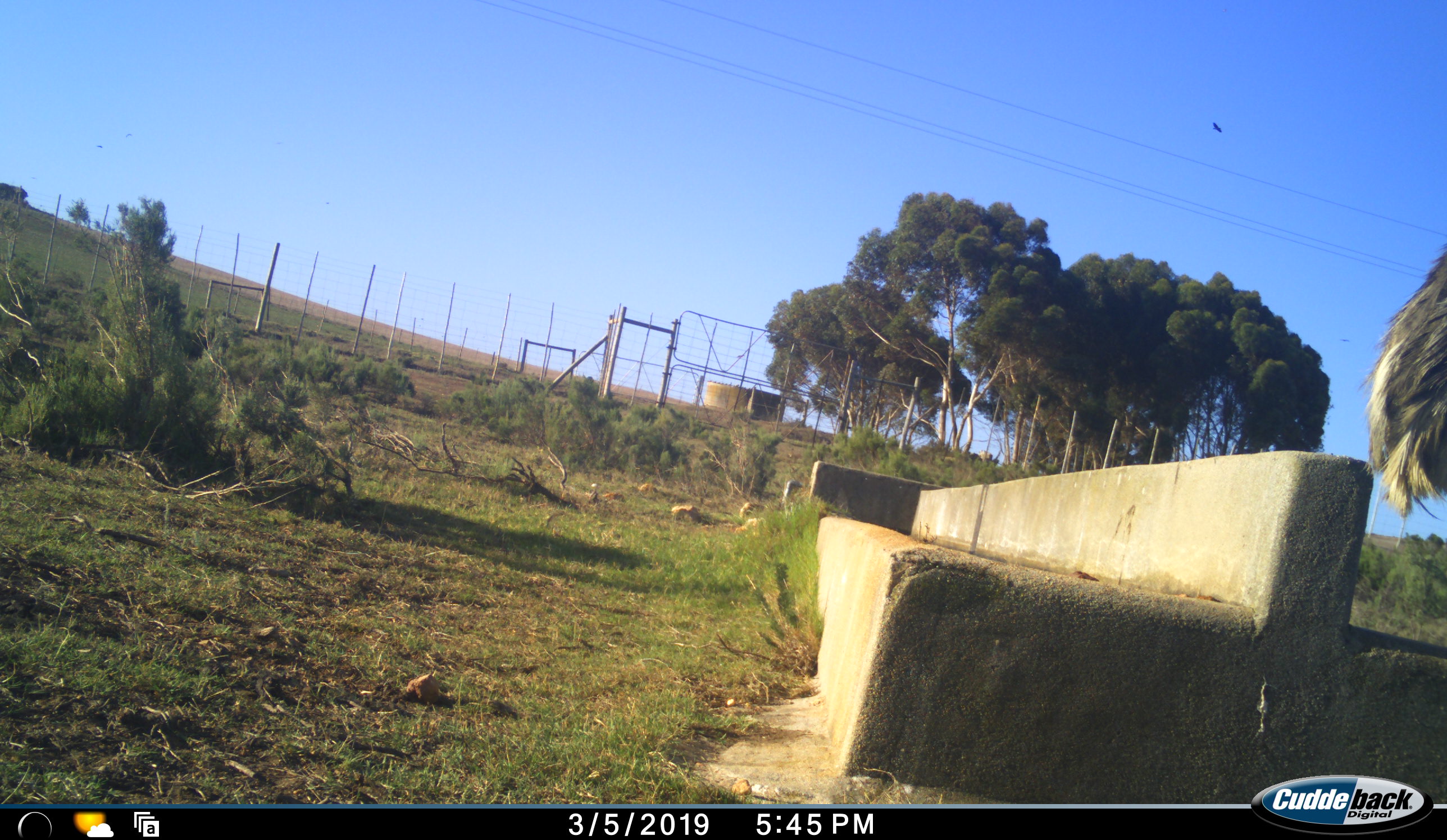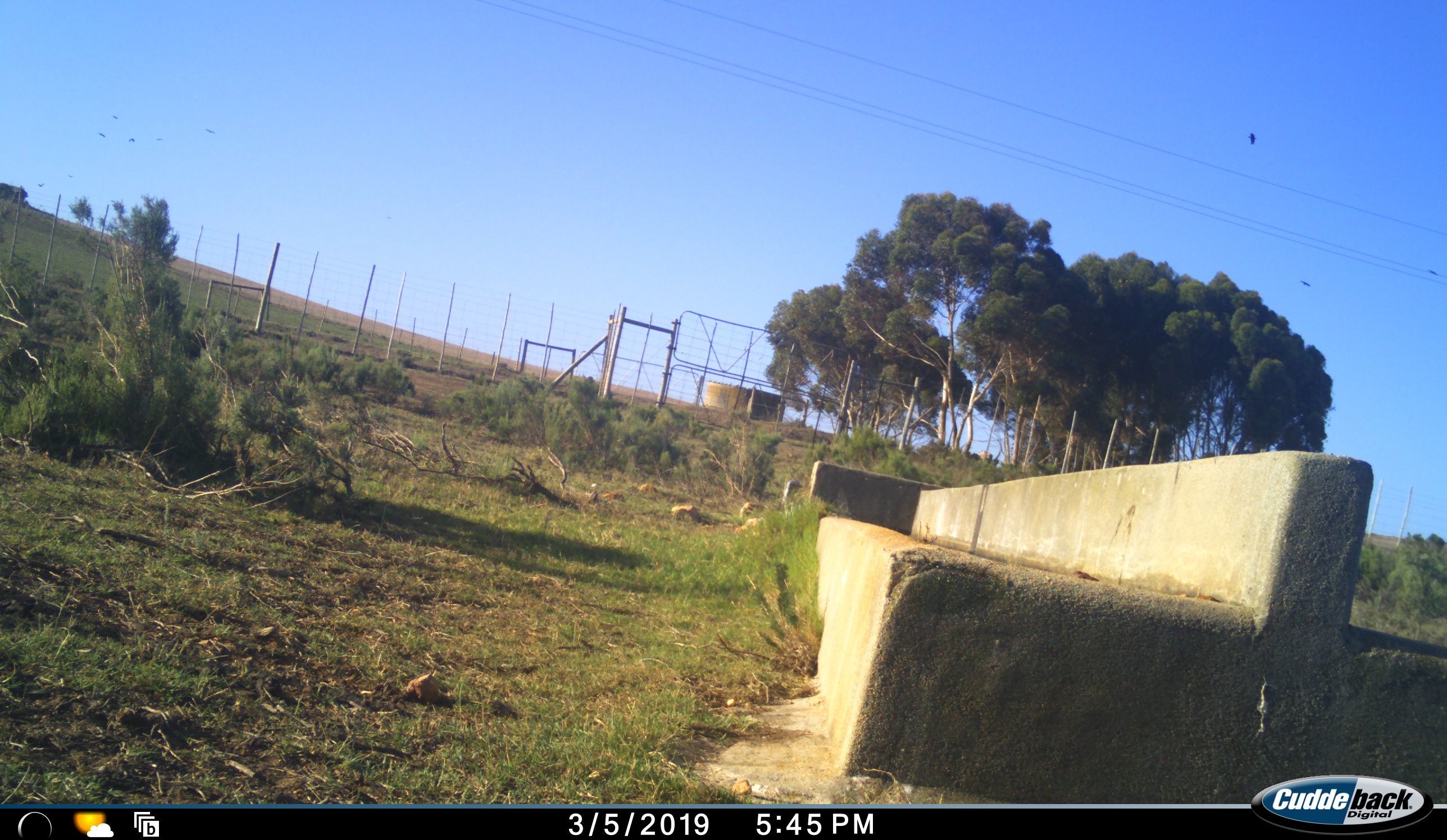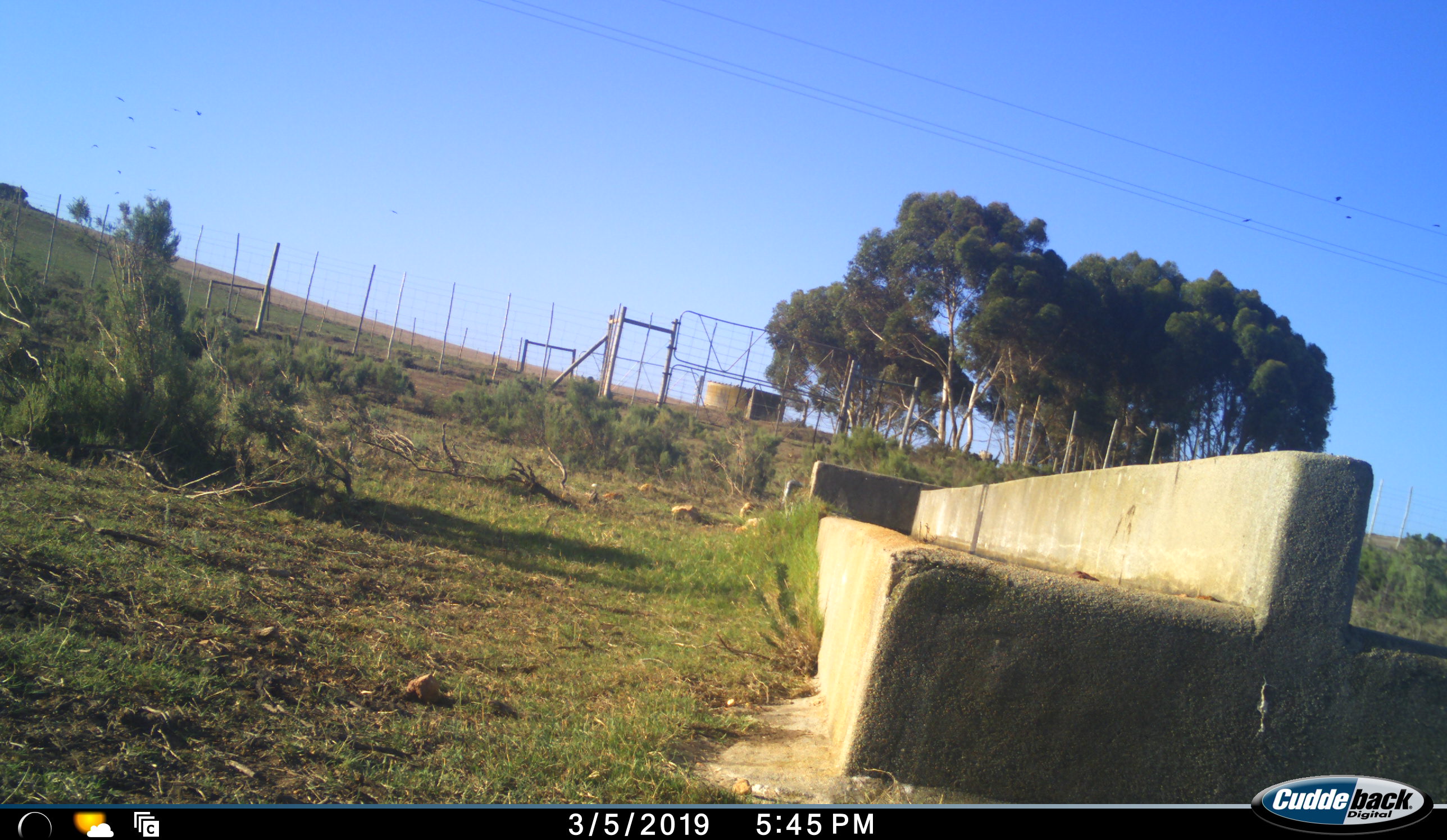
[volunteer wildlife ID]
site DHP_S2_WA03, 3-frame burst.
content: unidentified animal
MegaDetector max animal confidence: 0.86